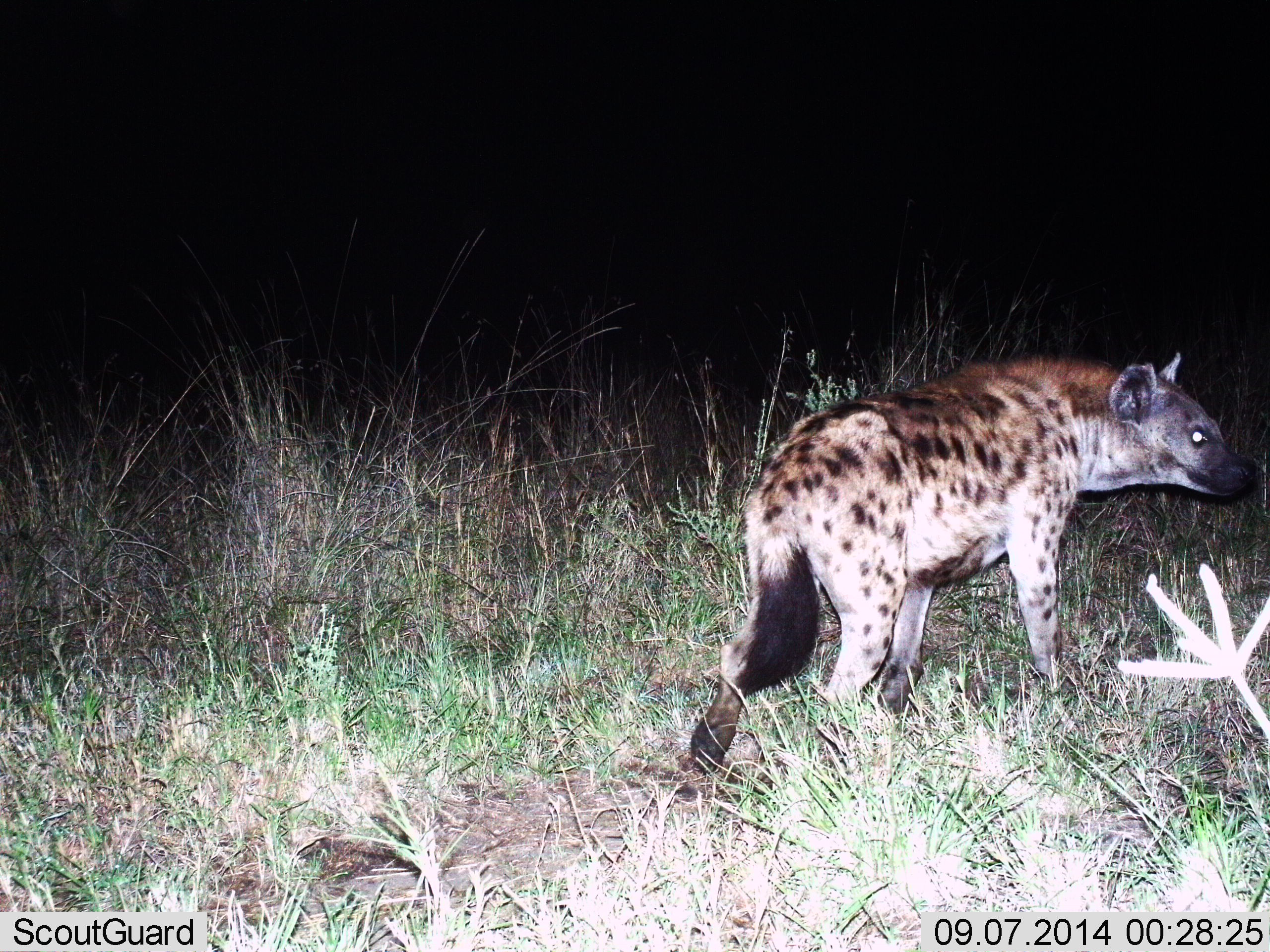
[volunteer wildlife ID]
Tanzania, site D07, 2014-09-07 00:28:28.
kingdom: Animalia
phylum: Chordata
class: Mammalia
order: Carnivora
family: Hyaenidae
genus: Crocuta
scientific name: Crocuta crocuta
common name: spotted hyena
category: hyenaspotted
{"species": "hyenaspotted (spotted hyena) (Crocuta crocuta)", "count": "1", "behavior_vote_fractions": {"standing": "70%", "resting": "0%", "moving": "50%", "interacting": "0%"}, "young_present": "0%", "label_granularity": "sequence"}